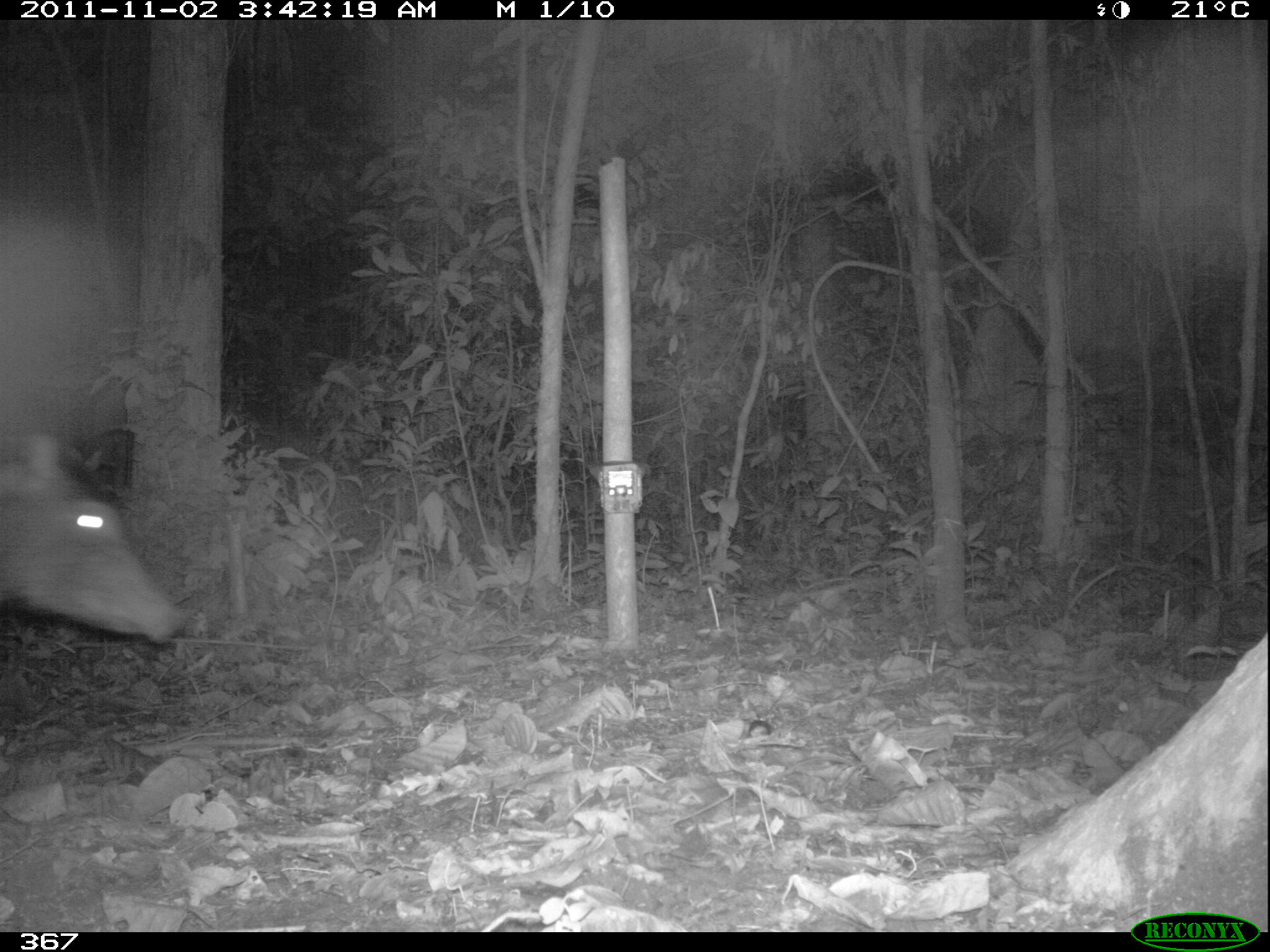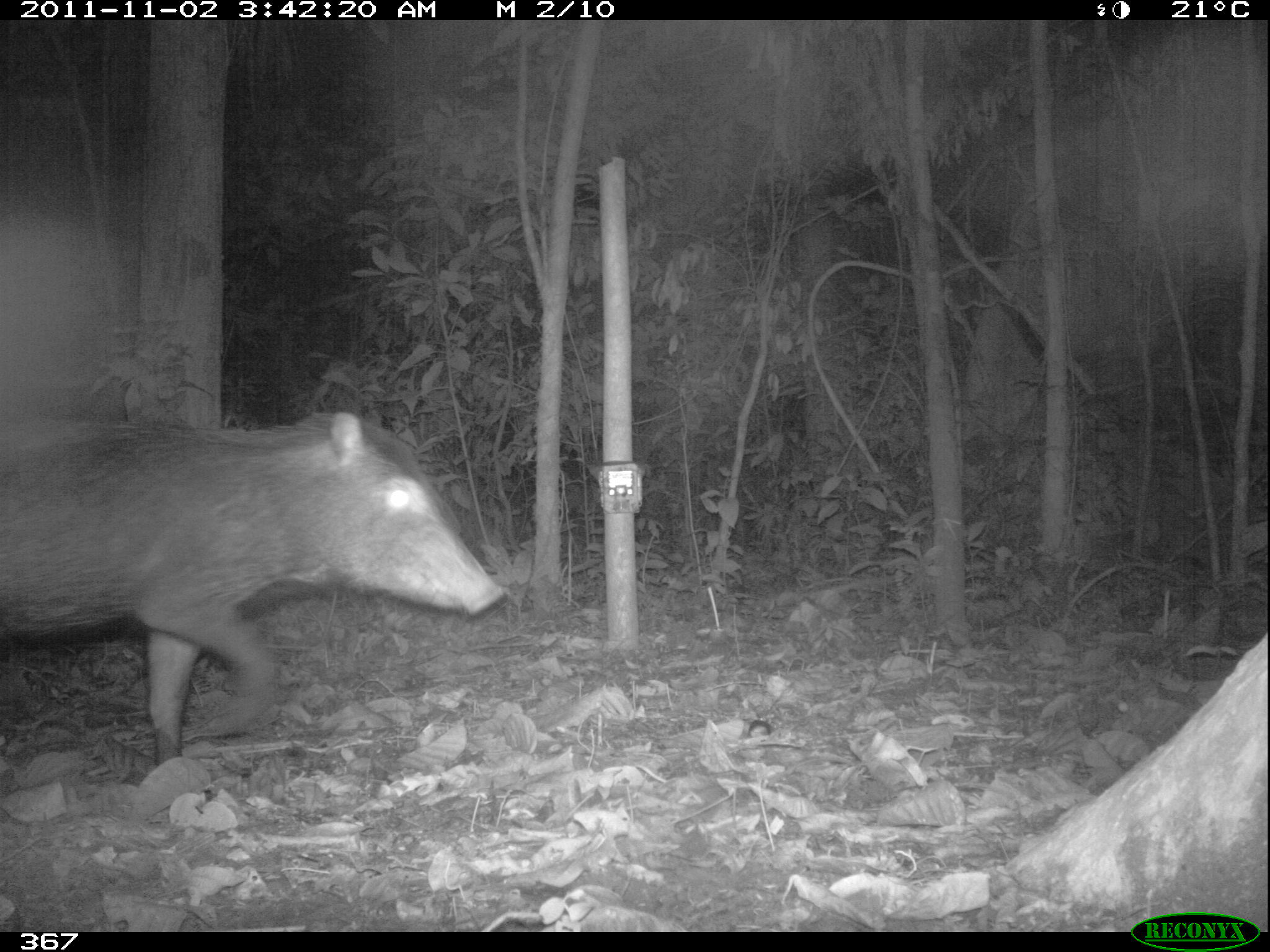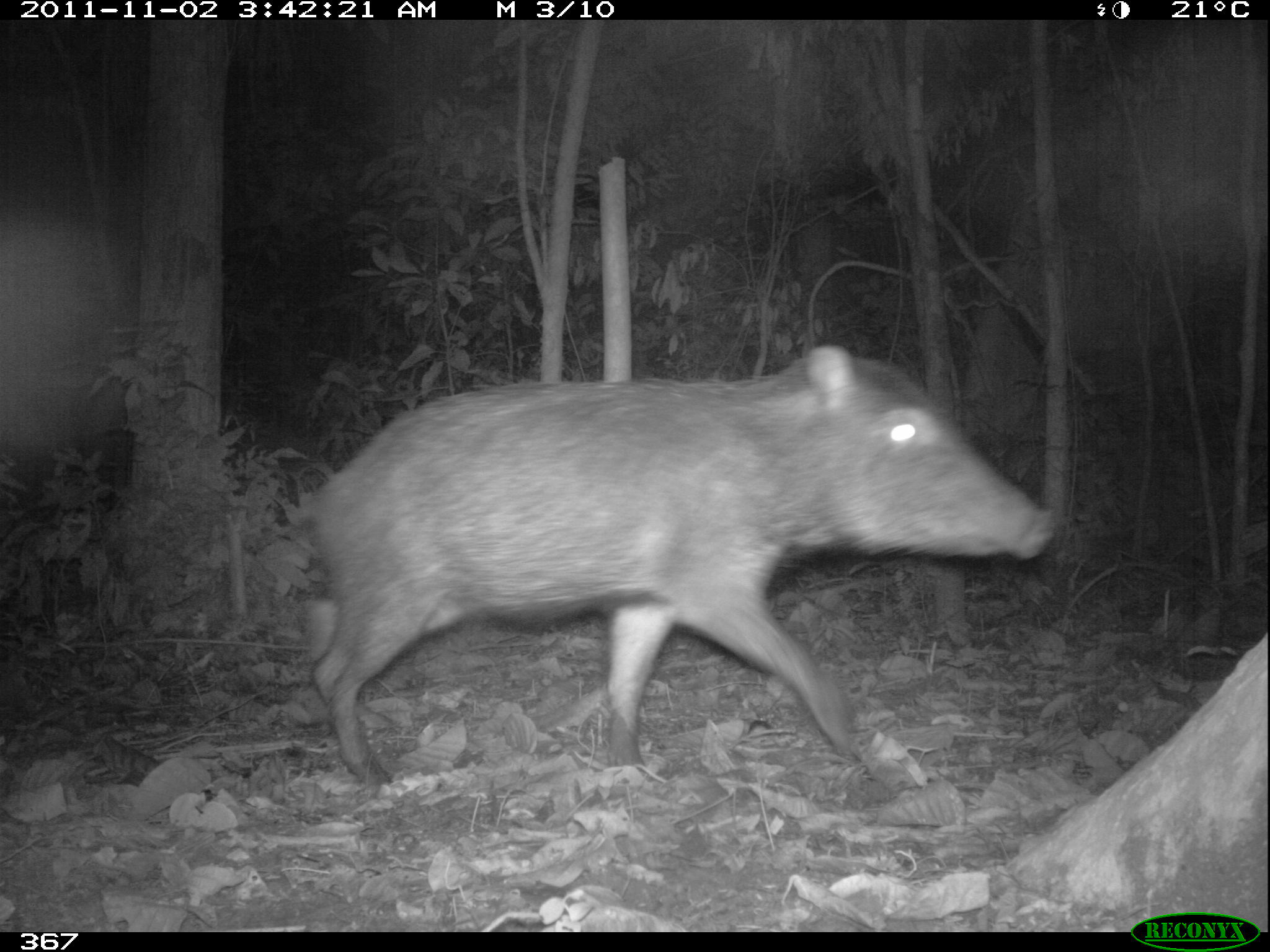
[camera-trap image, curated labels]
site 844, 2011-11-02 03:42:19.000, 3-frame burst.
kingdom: Animalia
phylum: Chordata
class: Mammalia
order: Artiodactyla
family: Tayassuidae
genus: Tayassu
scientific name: Tayassu pecari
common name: white-lipped peccary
Tayassu pecari (white-lipped peccary).